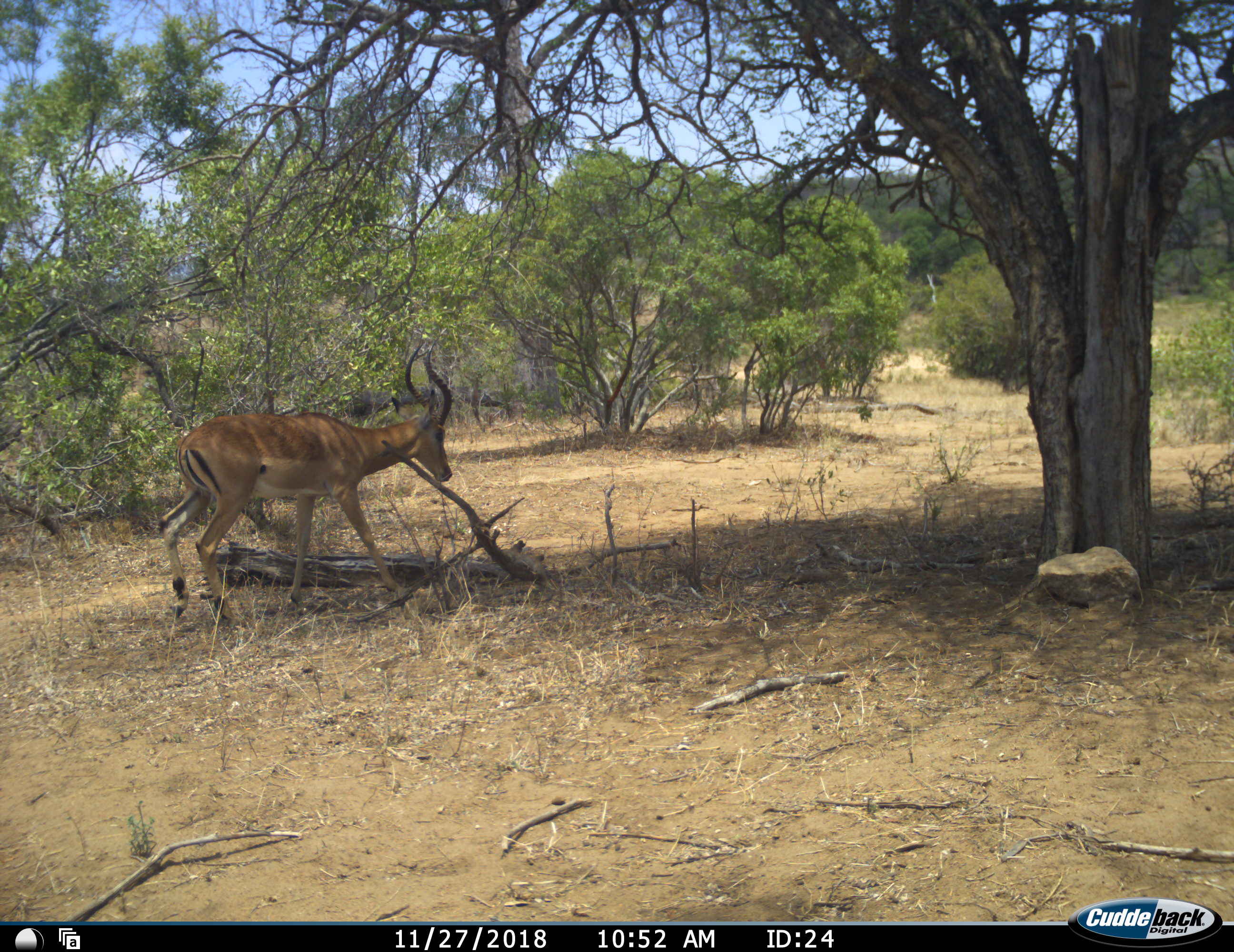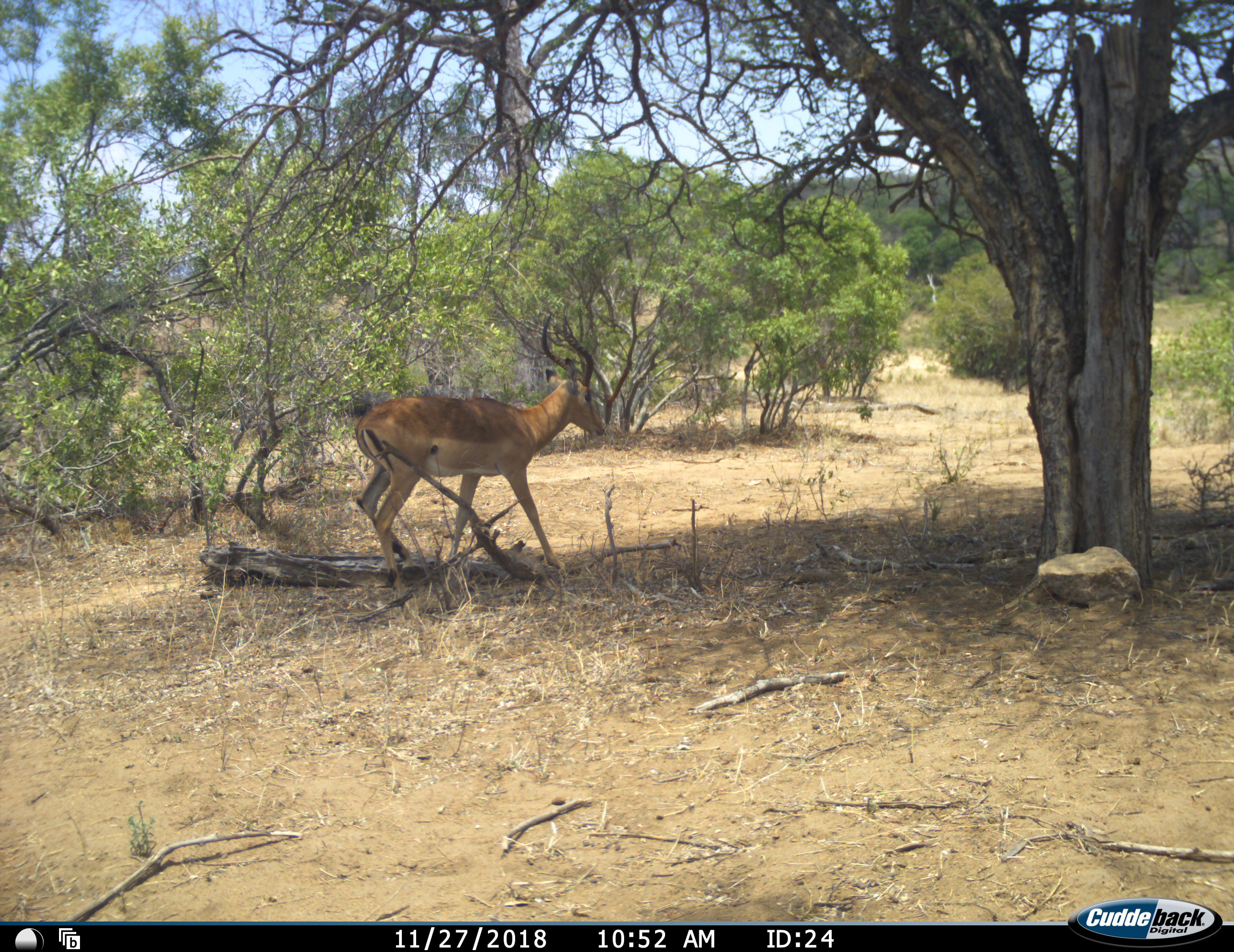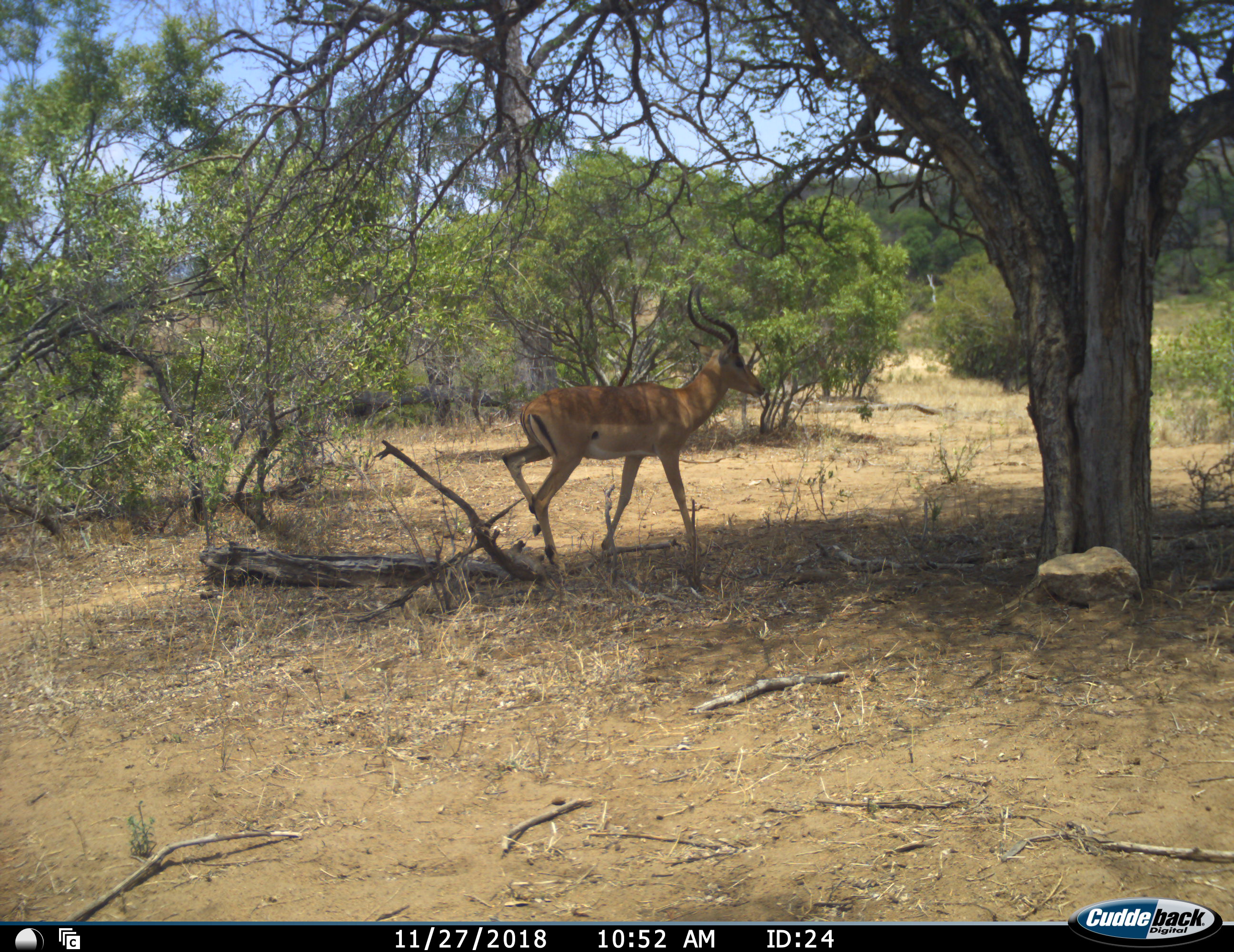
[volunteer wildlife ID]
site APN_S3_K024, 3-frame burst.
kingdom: Animalia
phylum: Chordata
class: Mammalia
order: Artiodactyla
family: Bovidae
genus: Aepyceros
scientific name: Aepyceros melampus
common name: impala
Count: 1.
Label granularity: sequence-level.